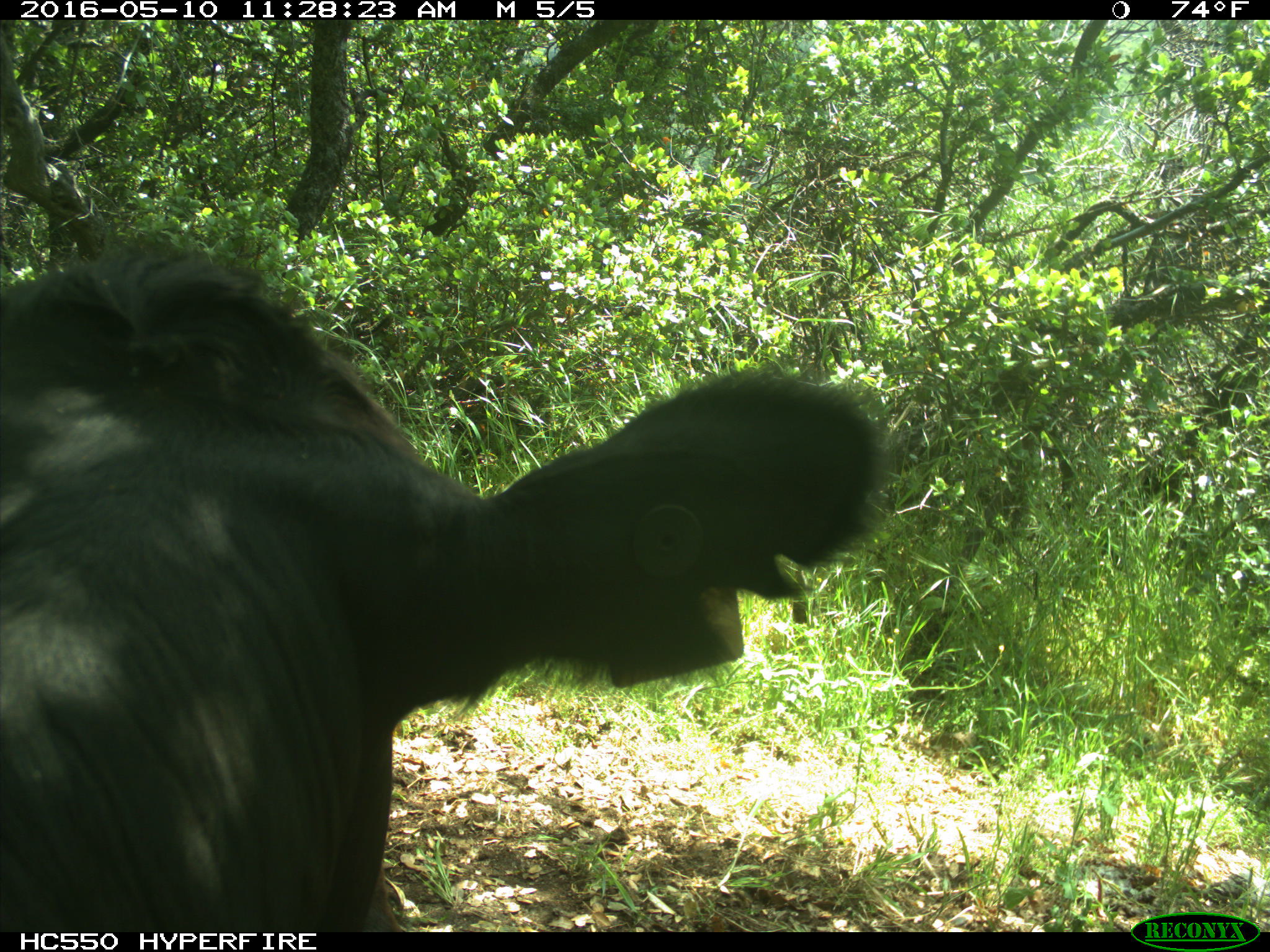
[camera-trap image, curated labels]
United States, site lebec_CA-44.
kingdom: Animalia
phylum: Chordata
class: Mammalia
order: Artiodactyla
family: Bovidae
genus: Bos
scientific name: Bos taurus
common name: domestic cow